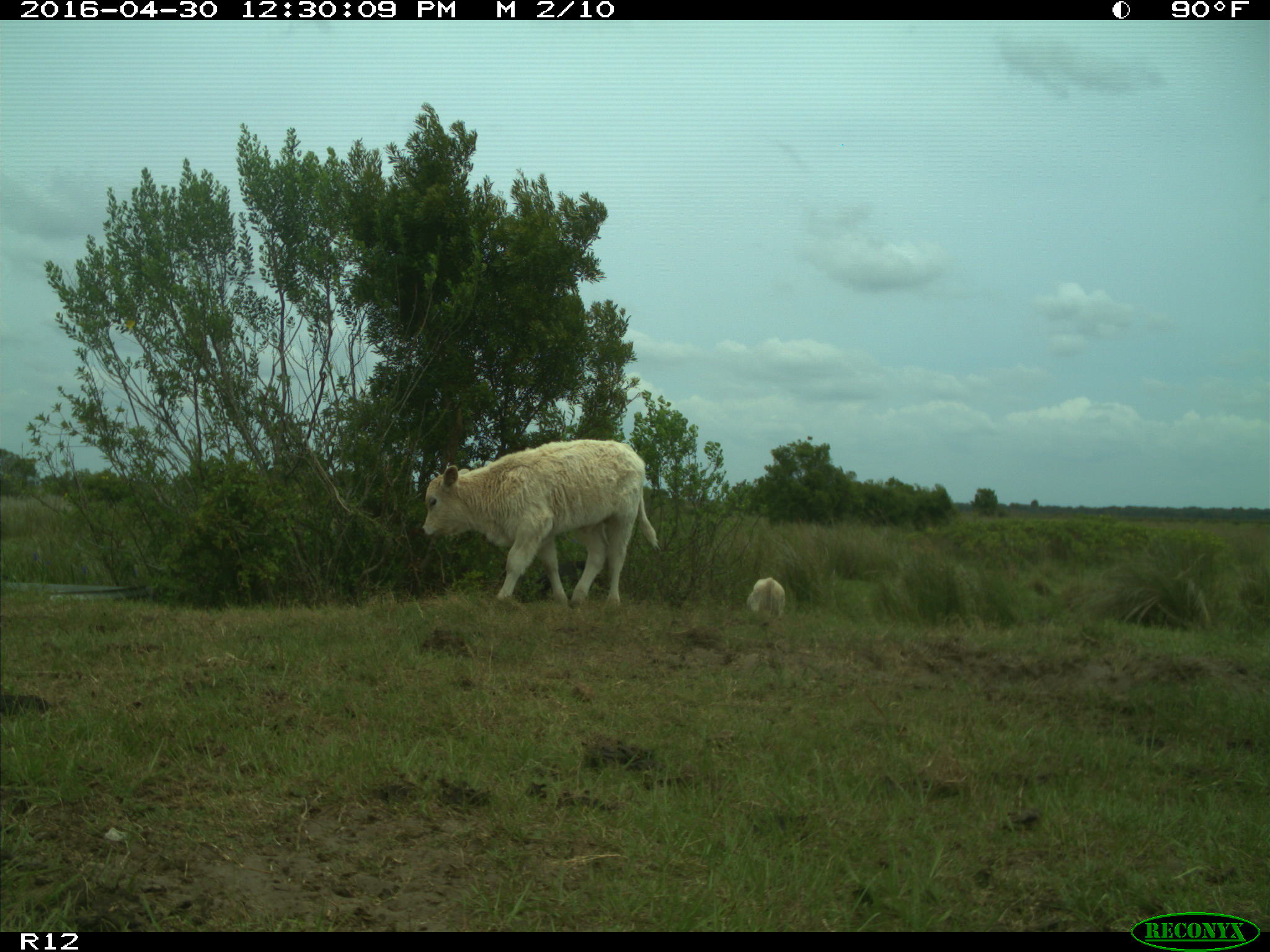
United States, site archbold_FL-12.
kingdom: Animalia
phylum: Chordata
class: Mammalia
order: Artiodactyla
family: Bovidae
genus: Bos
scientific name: Bos taurus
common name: domestic cow